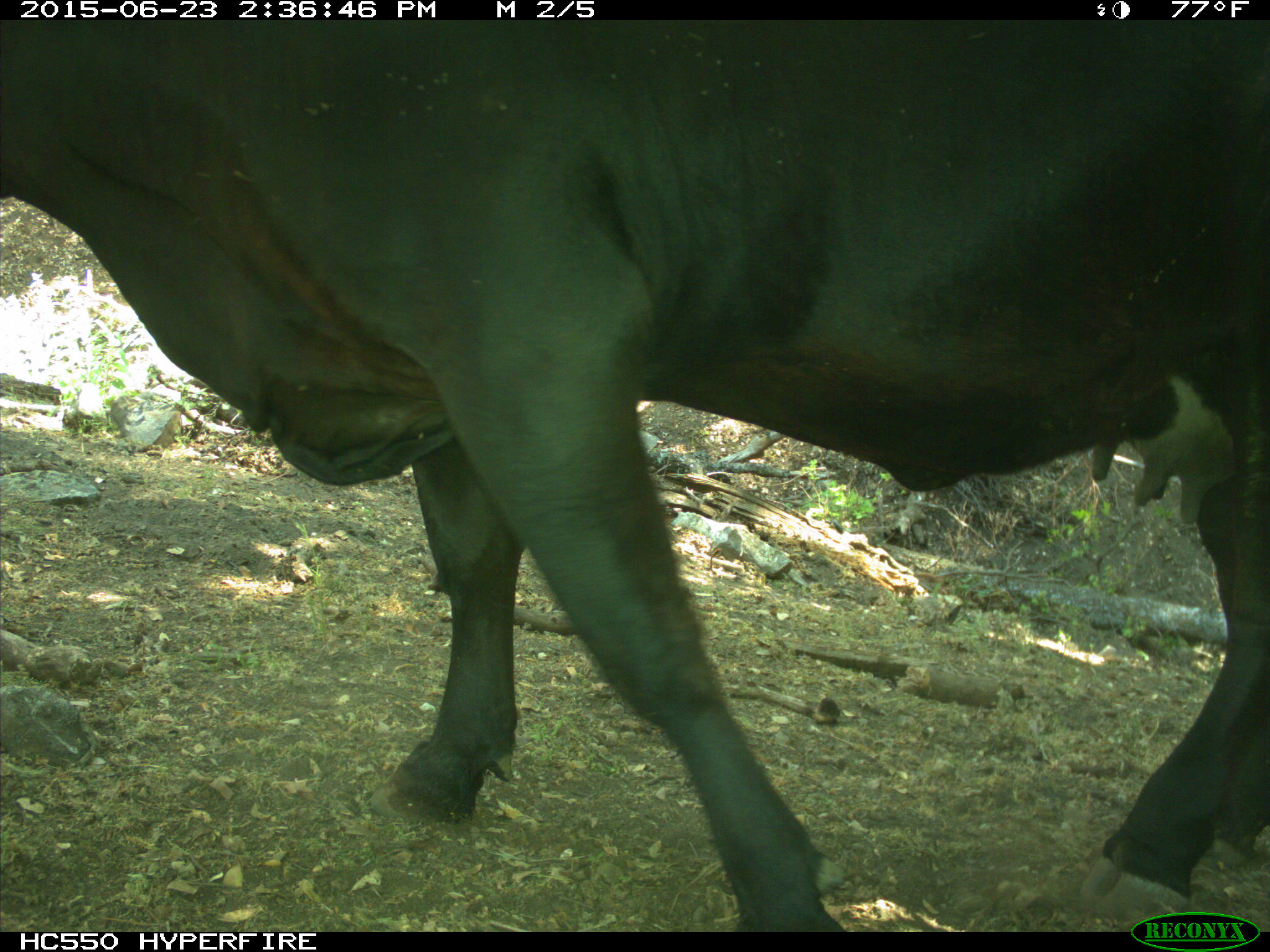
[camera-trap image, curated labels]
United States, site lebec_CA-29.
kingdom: Animalia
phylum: Chordata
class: Mammalia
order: Artiodactyla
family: Bovidae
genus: Bos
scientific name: Bos taurus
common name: domestic cow